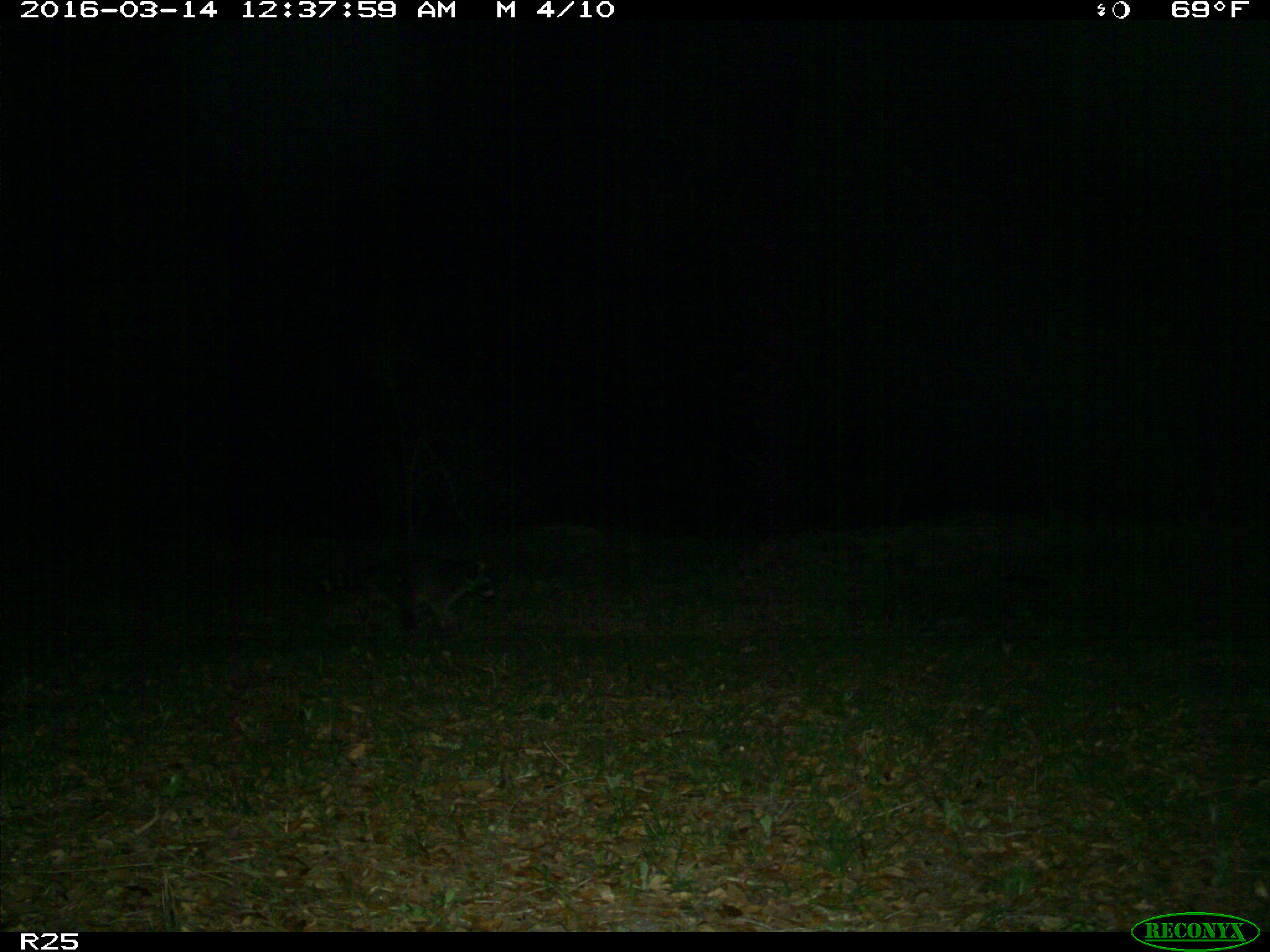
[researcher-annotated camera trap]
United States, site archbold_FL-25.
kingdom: Animalia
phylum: Chordata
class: Mammalia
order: Carnivora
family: Procyonidae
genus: Procyon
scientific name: Procyon lotor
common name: common raccoon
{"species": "Procyon lotor (common raccoon)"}